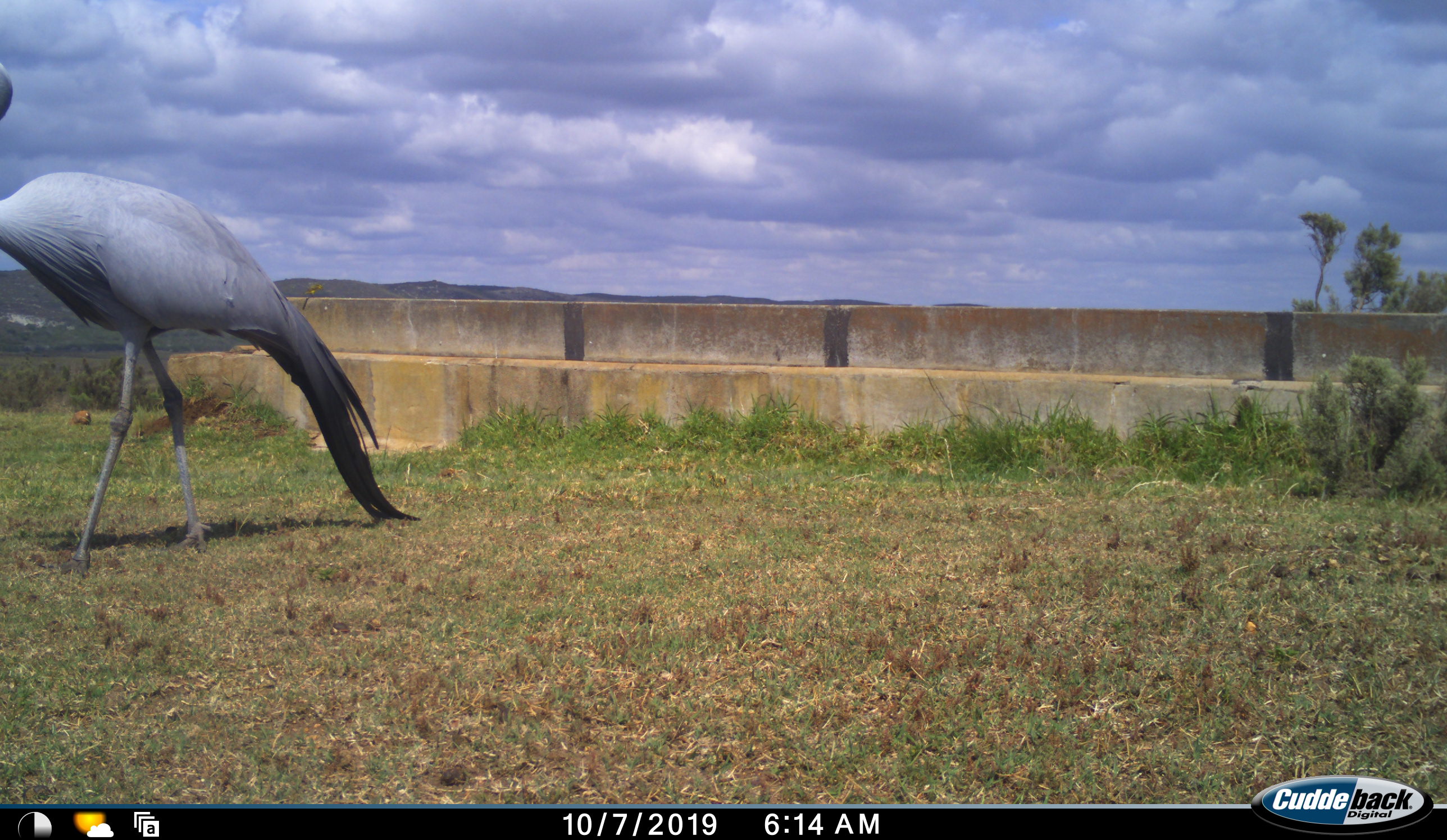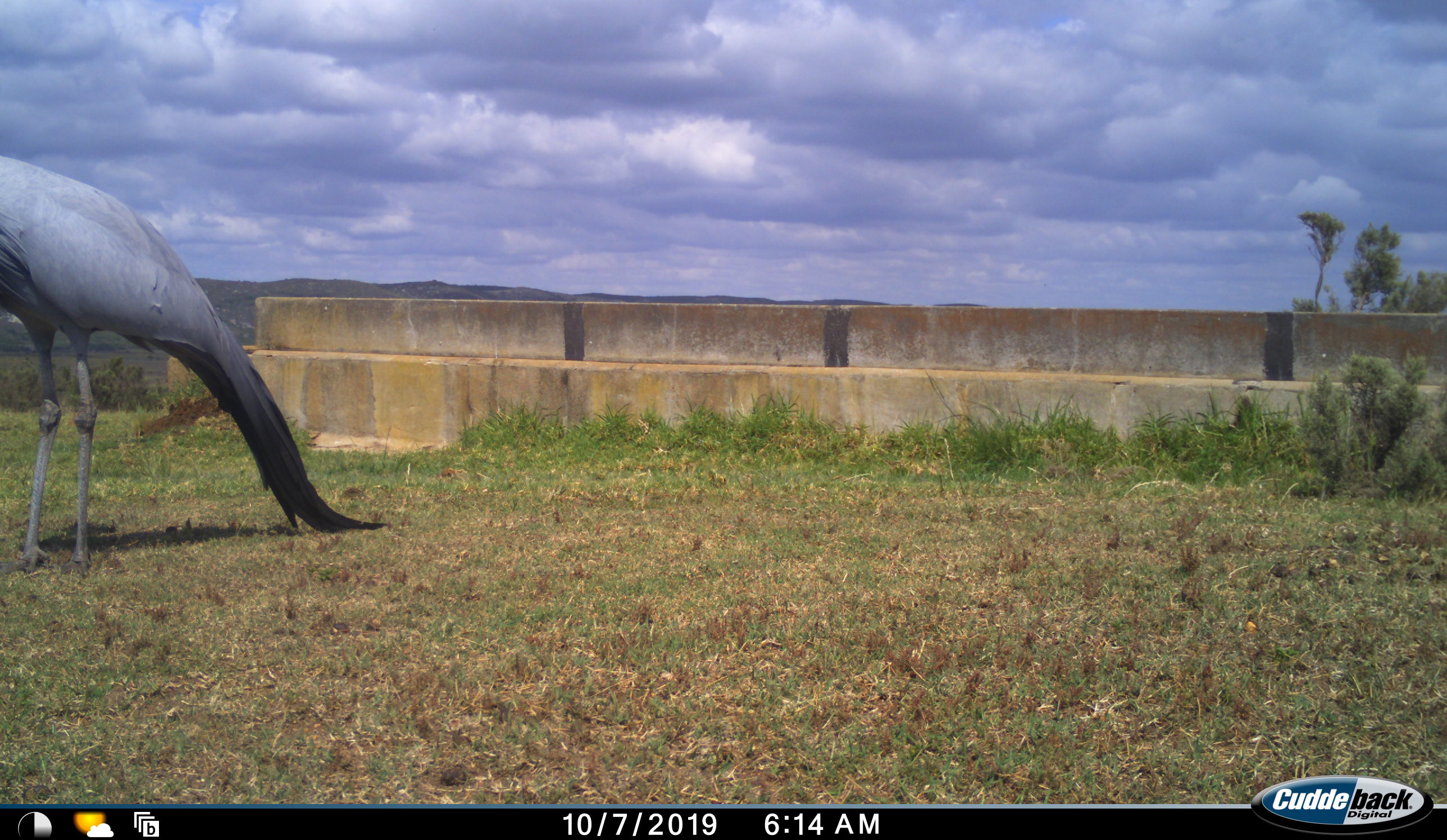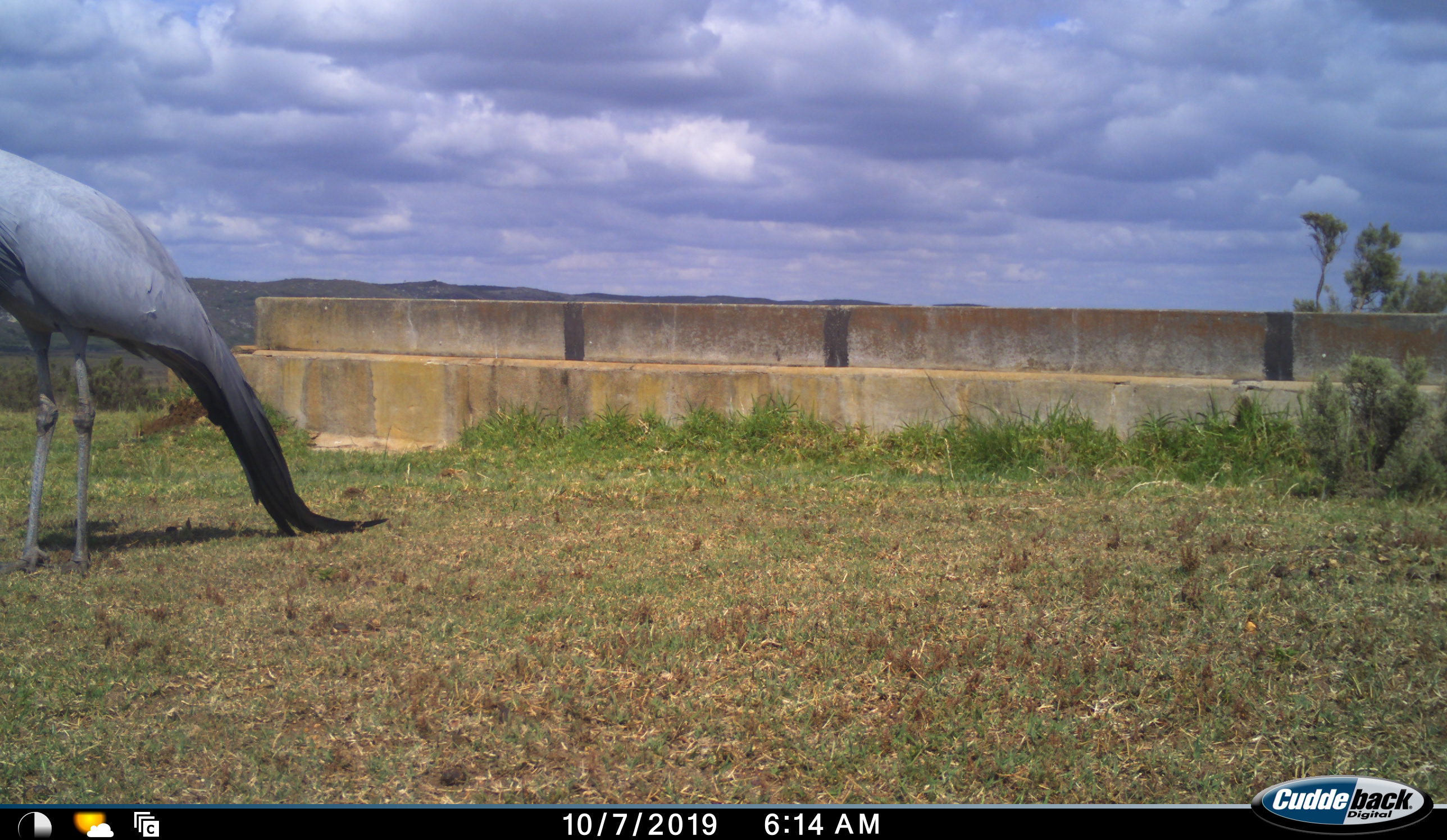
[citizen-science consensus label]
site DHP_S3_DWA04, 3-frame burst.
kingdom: Animalia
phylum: Chordata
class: Aves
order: Gruiformes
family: Gruidae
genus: Anthropoides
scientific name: Anthropoides paradiseus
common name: blue crane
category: craneblue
Craneblue (blue crane) (Anthropoides paradiseus), count 1. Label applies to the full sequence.